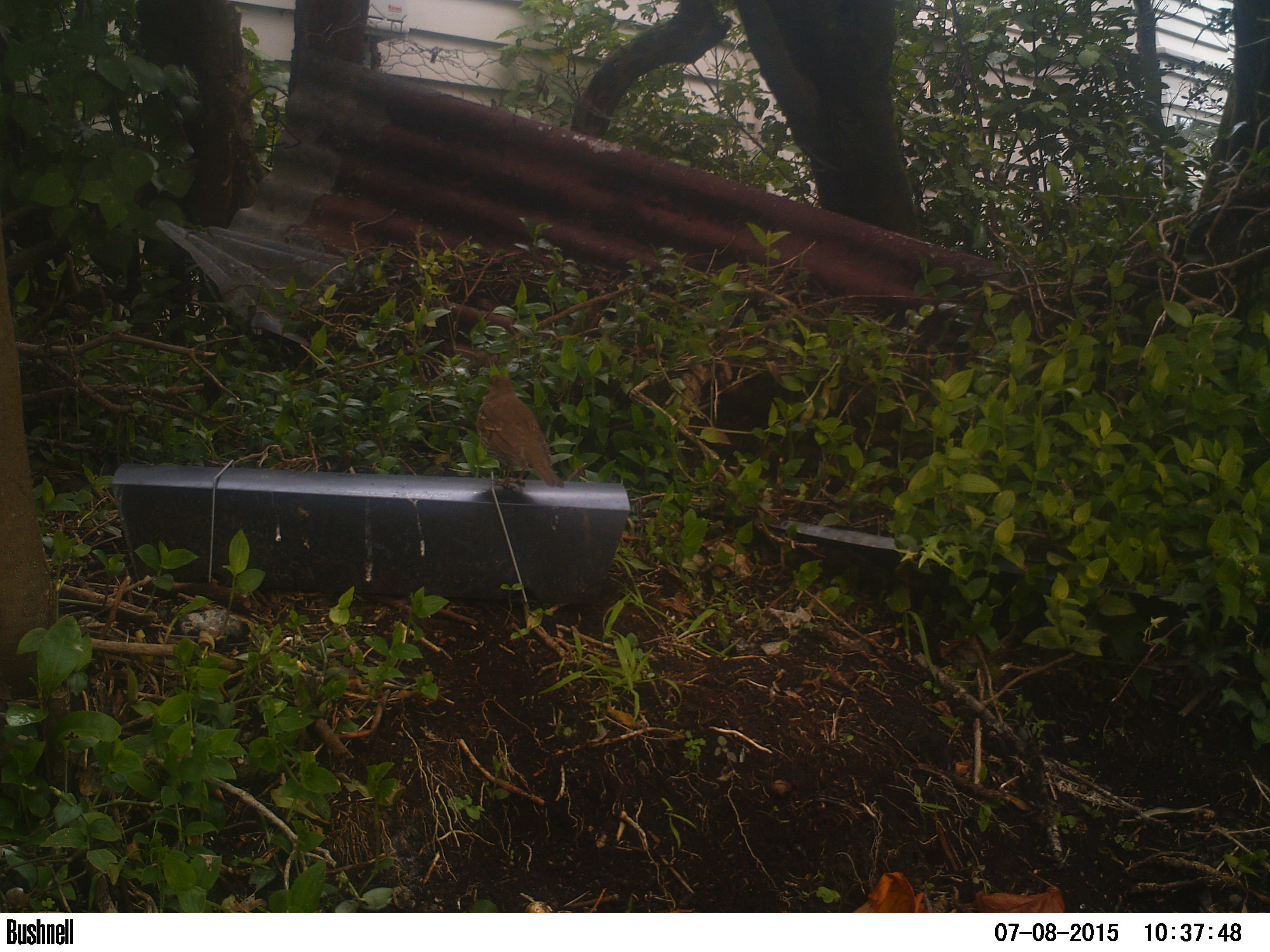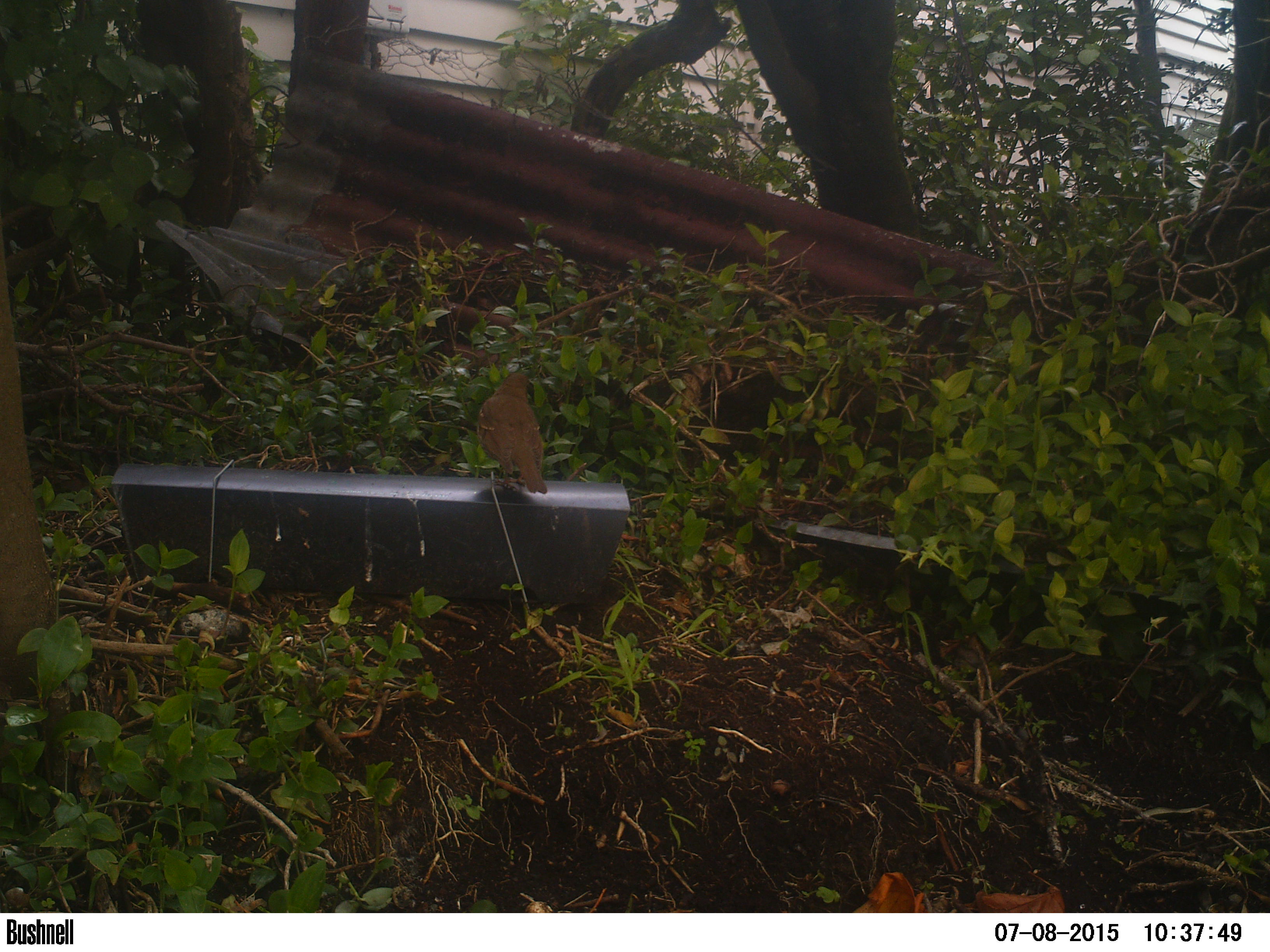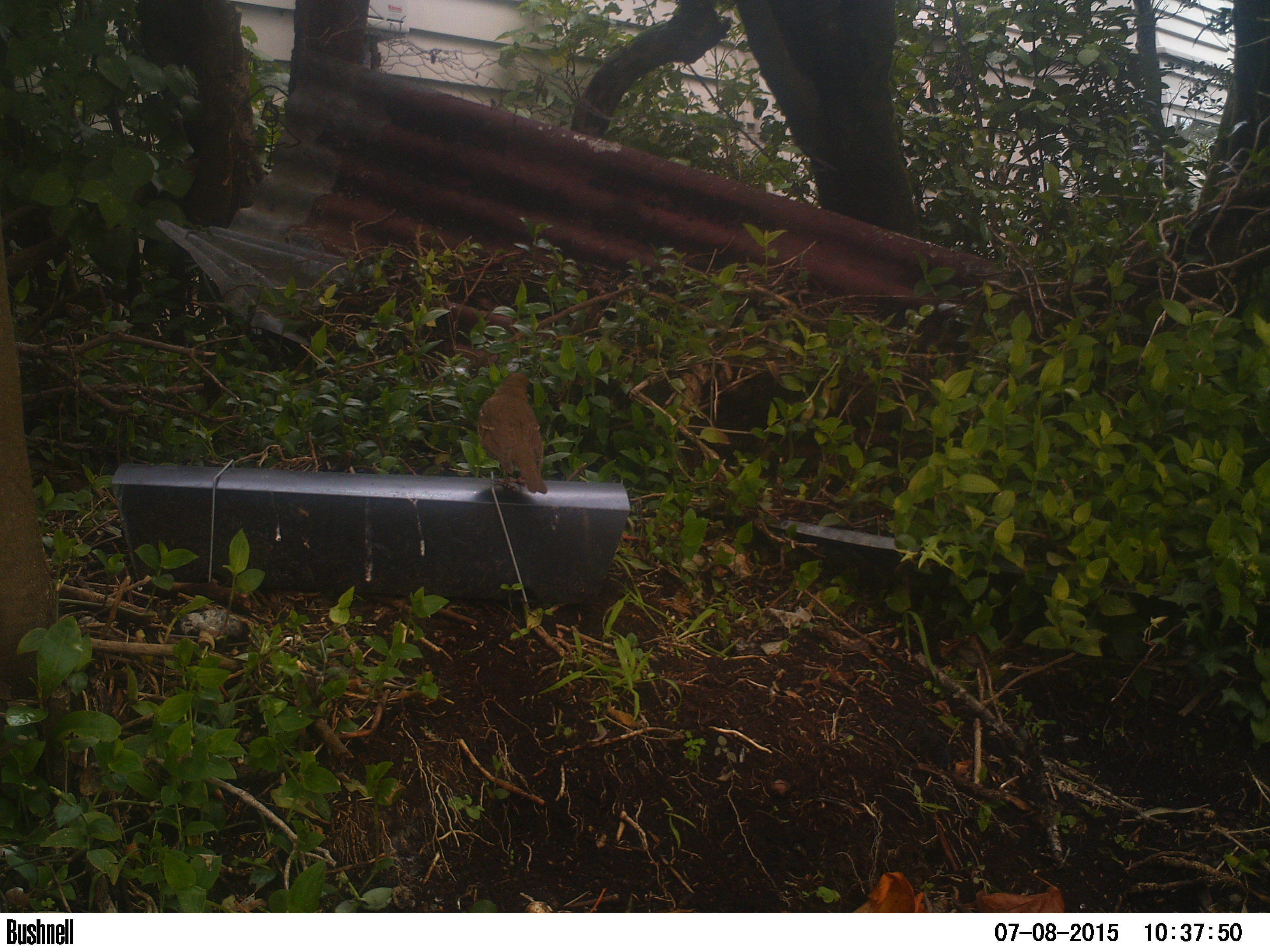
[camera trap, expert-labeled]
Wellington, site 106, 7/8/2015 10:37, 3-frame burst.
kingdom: Animalia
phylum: Chordata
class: Aves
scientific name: Aves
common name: bird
Bird (Aves).